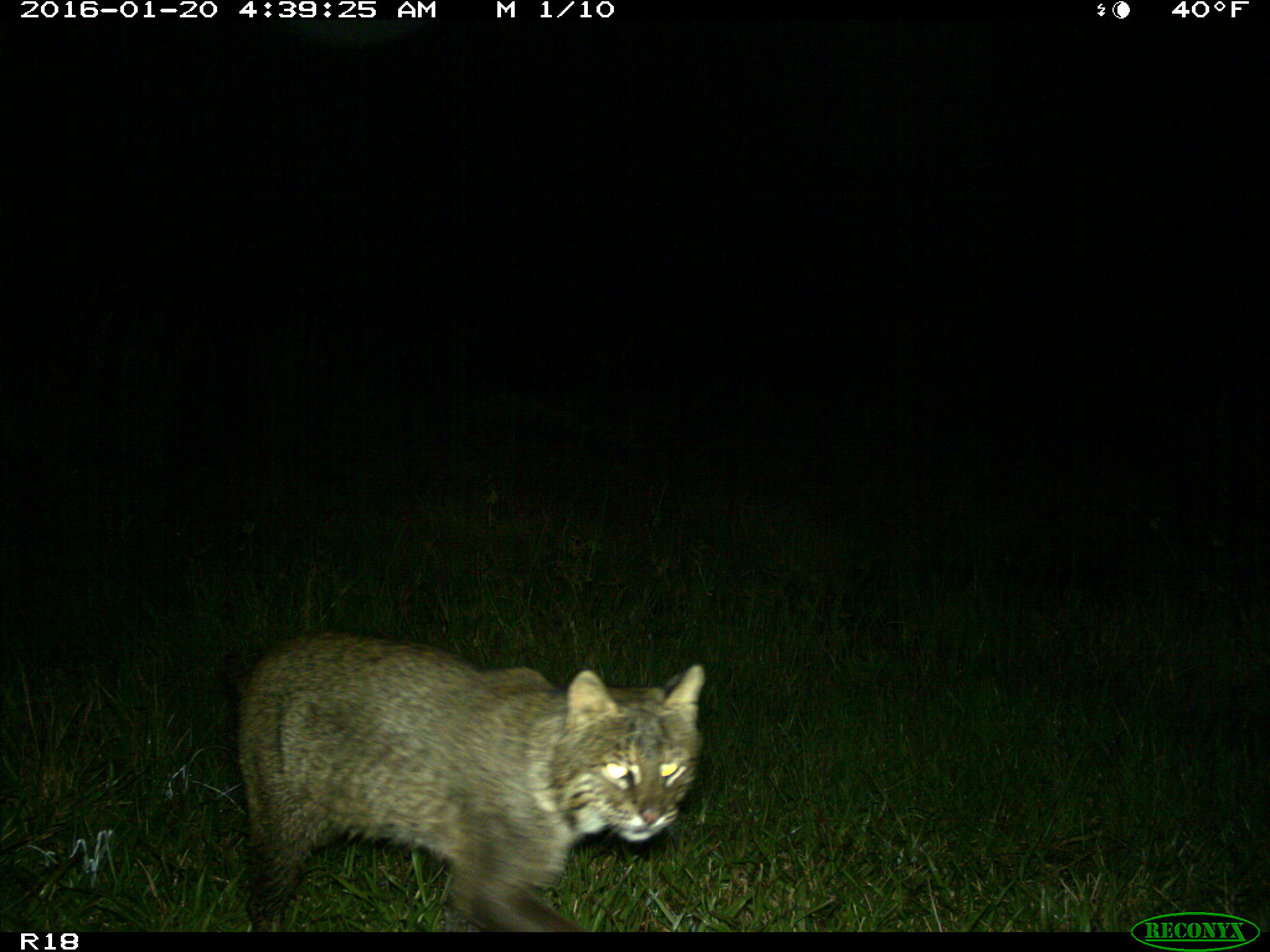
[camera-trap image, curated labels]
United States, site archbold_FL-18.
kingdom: Animalia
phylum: Chordata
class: Mammalia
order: Carnivora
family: Felidae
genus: Lynx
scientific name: Lynx rufus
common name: bobcat